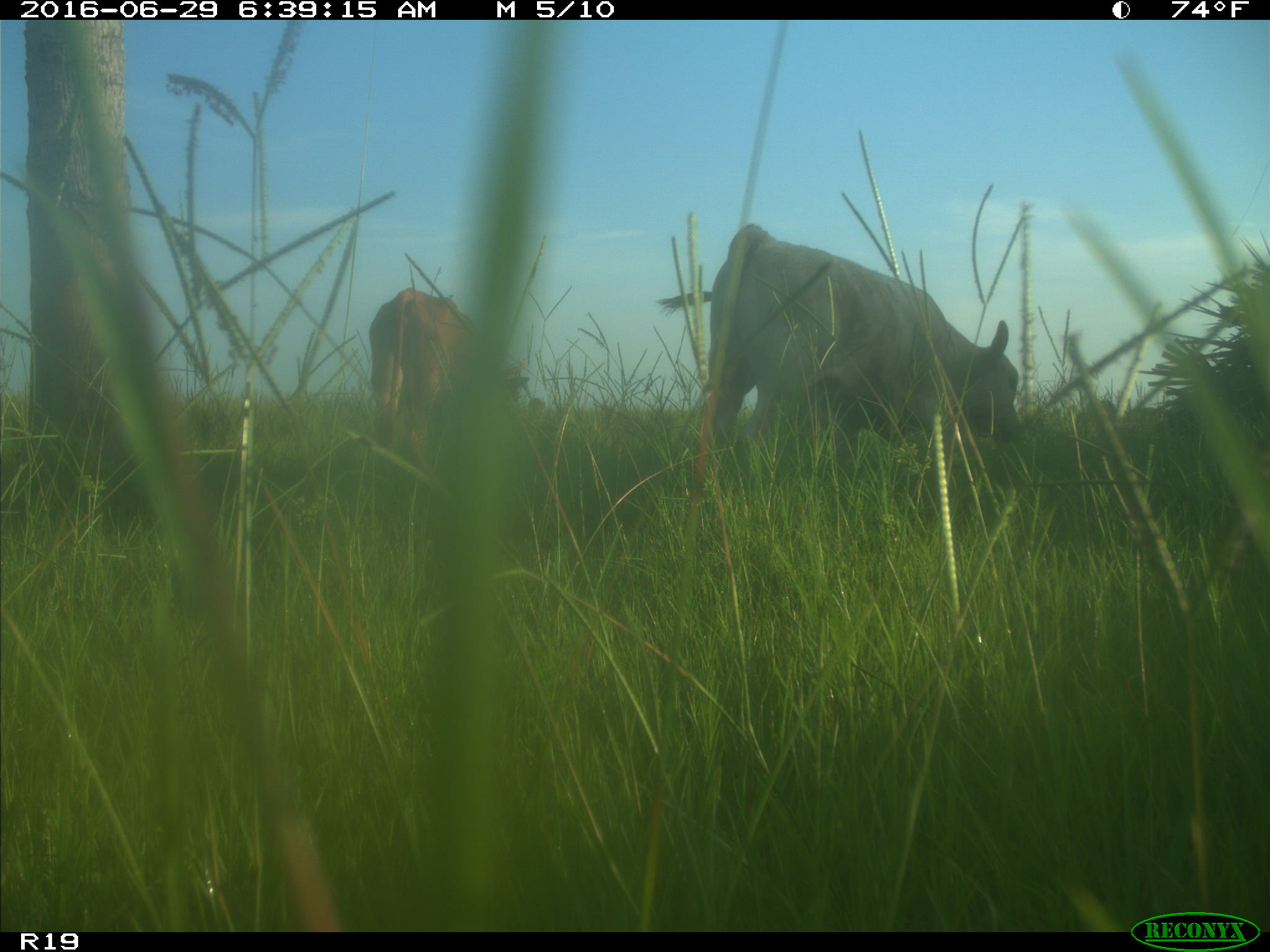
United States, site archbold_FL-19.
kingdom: Animalia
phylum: Chordata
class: Mammalia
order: Artiodactyla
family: Bovidae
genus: Bos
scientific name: Bos taurus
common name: domestic cow